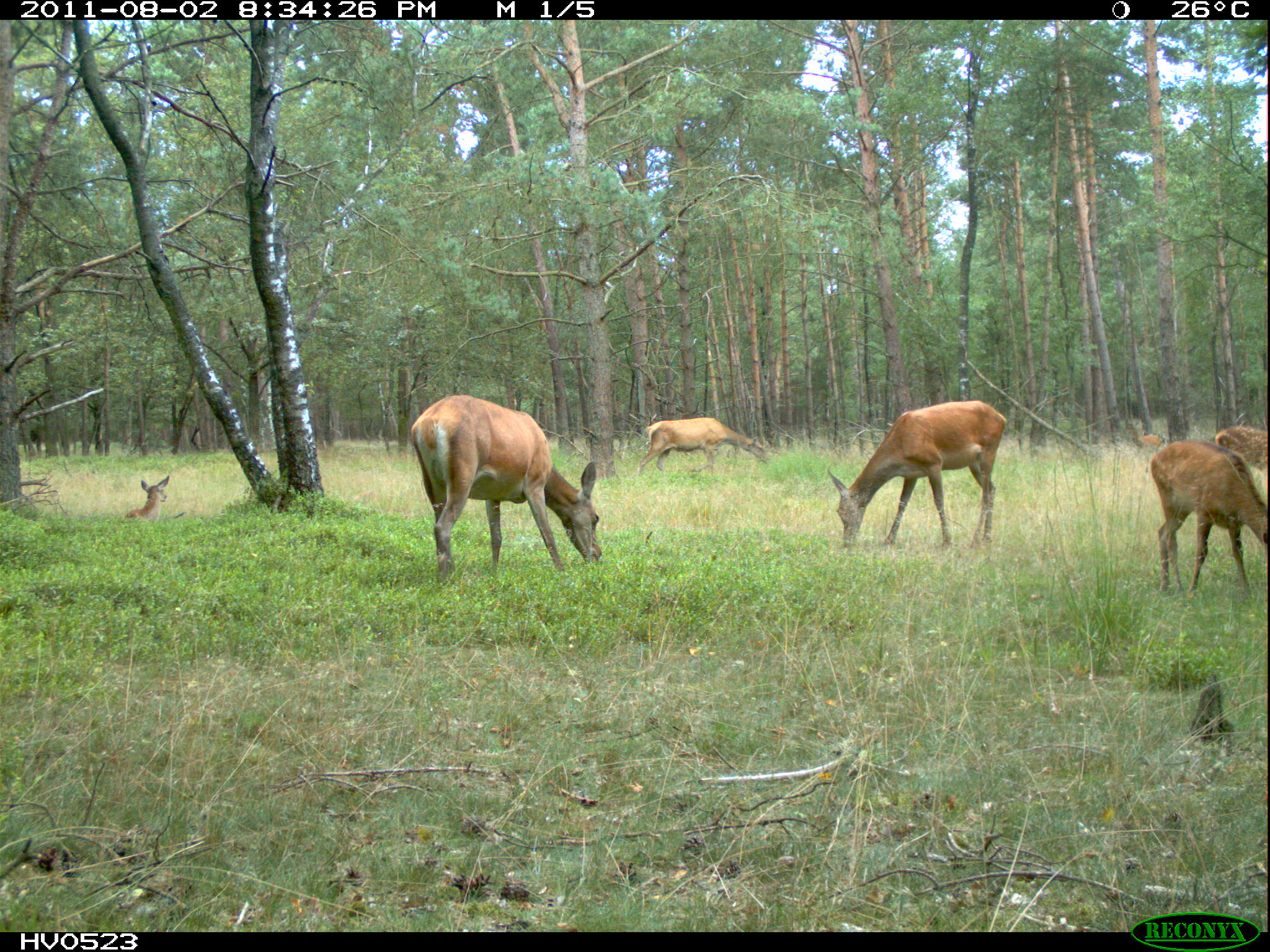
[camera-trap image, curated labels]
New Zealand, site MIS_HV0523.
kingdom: Animalia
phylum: Chordata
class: Mammalia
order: Artiodactyla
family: Cervidae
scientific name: Cervidae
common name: deer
Deer (Cervidae).